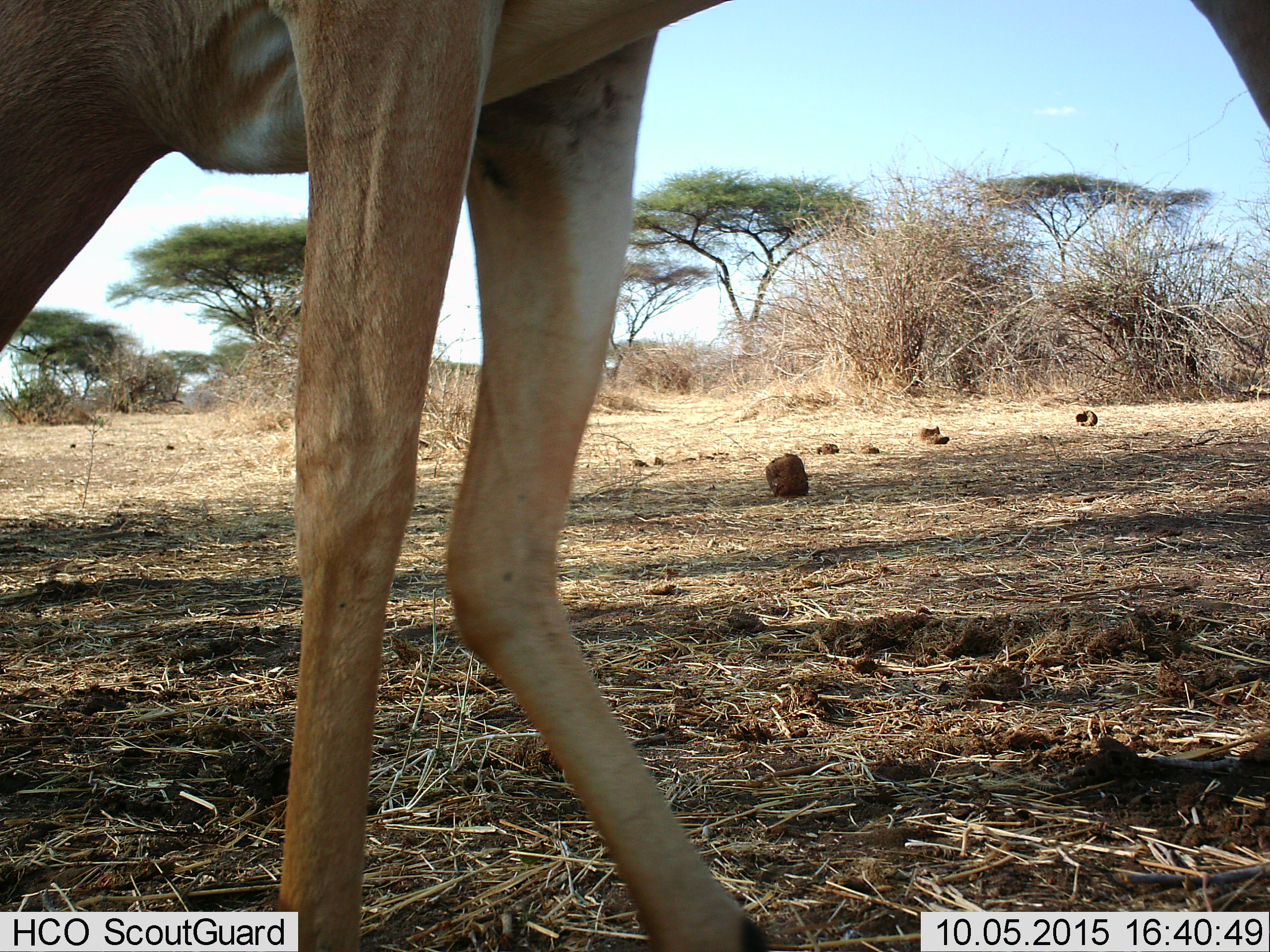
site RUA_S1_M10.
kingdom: Animalia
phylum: Chordata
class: Mammalia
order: Artiodactyla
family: Bovidae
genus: Aepyceros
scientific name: Aepyceros melampus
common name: impala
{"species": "impala (Aepyceros melampus)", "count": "1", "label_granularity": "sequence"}